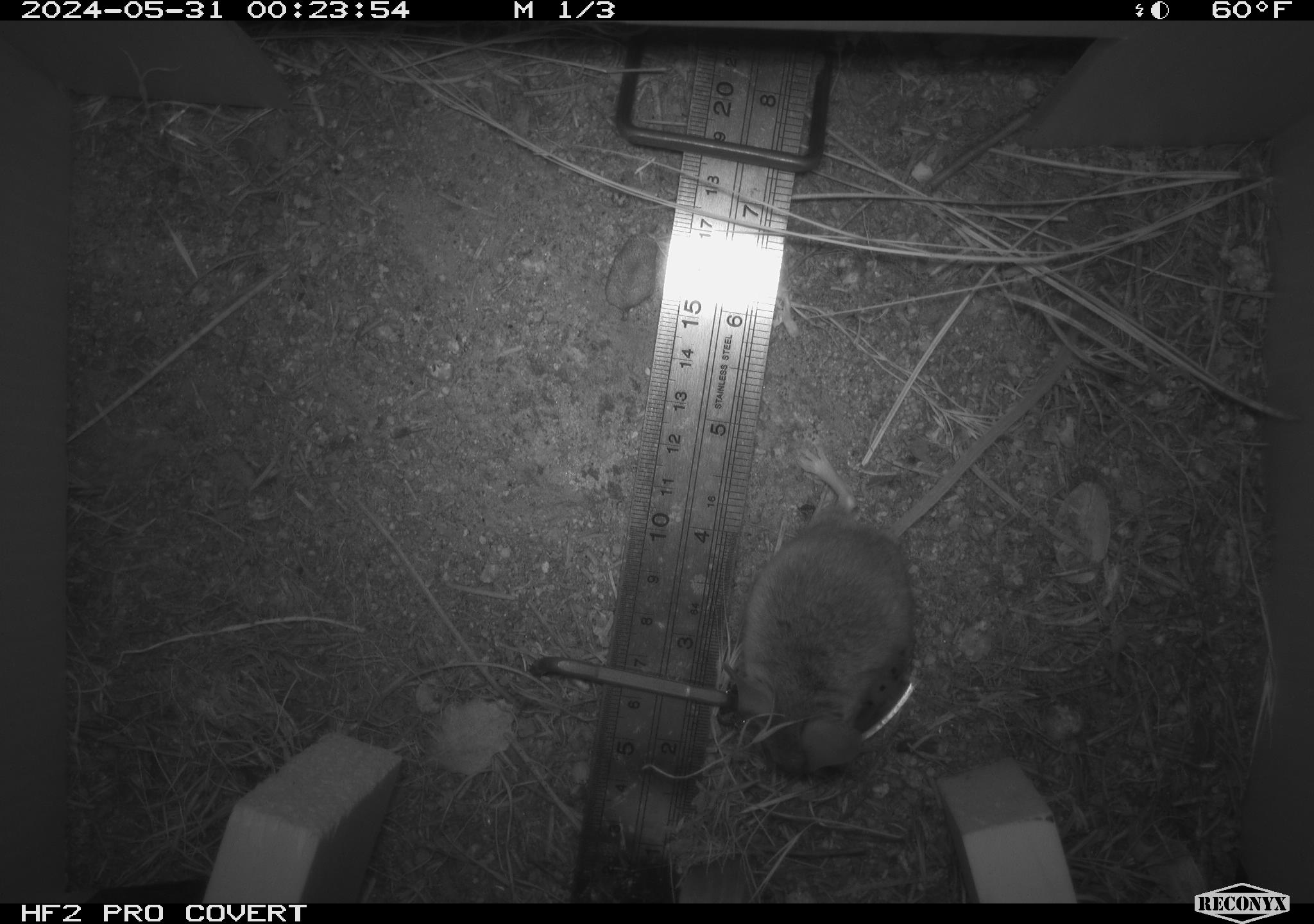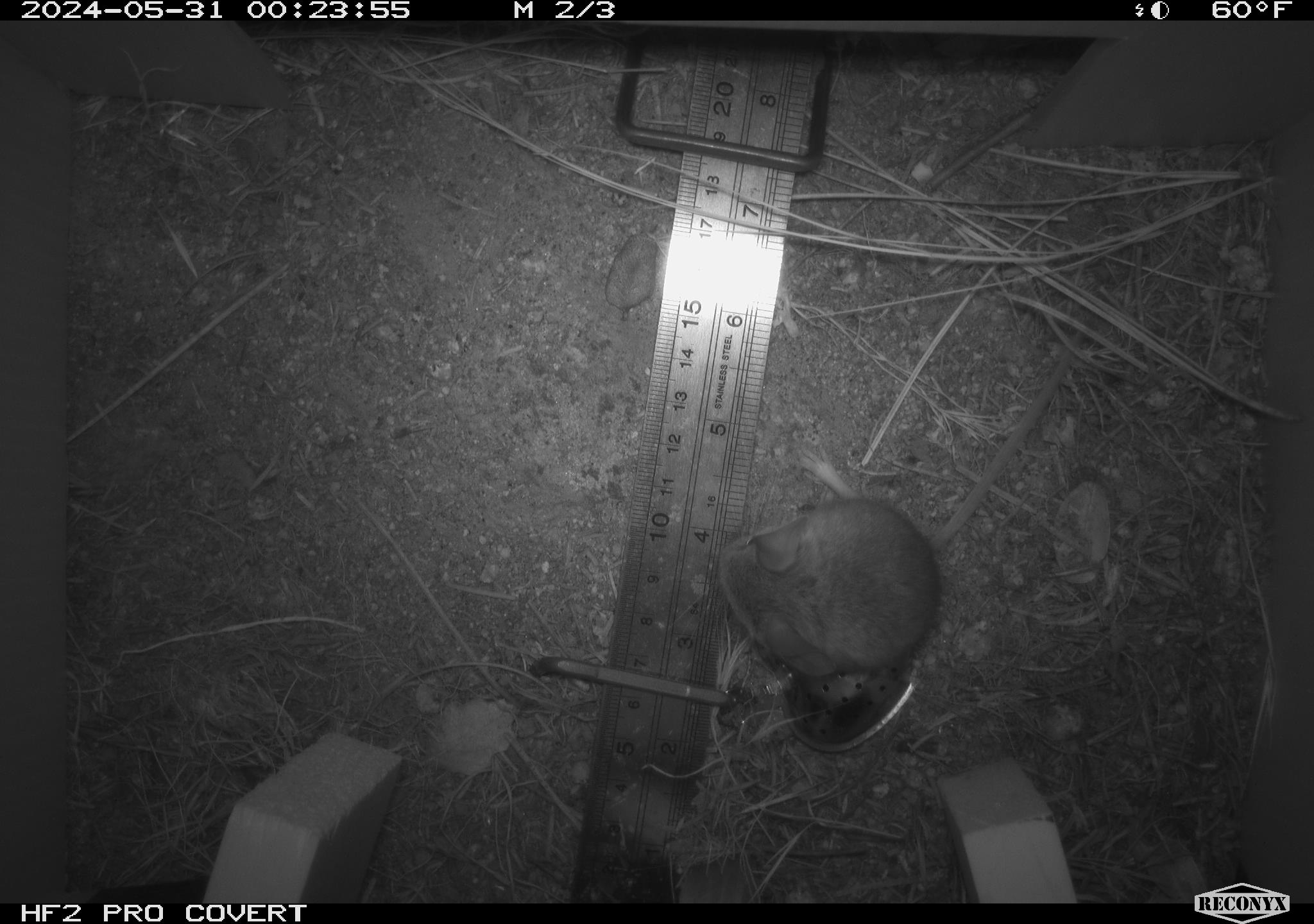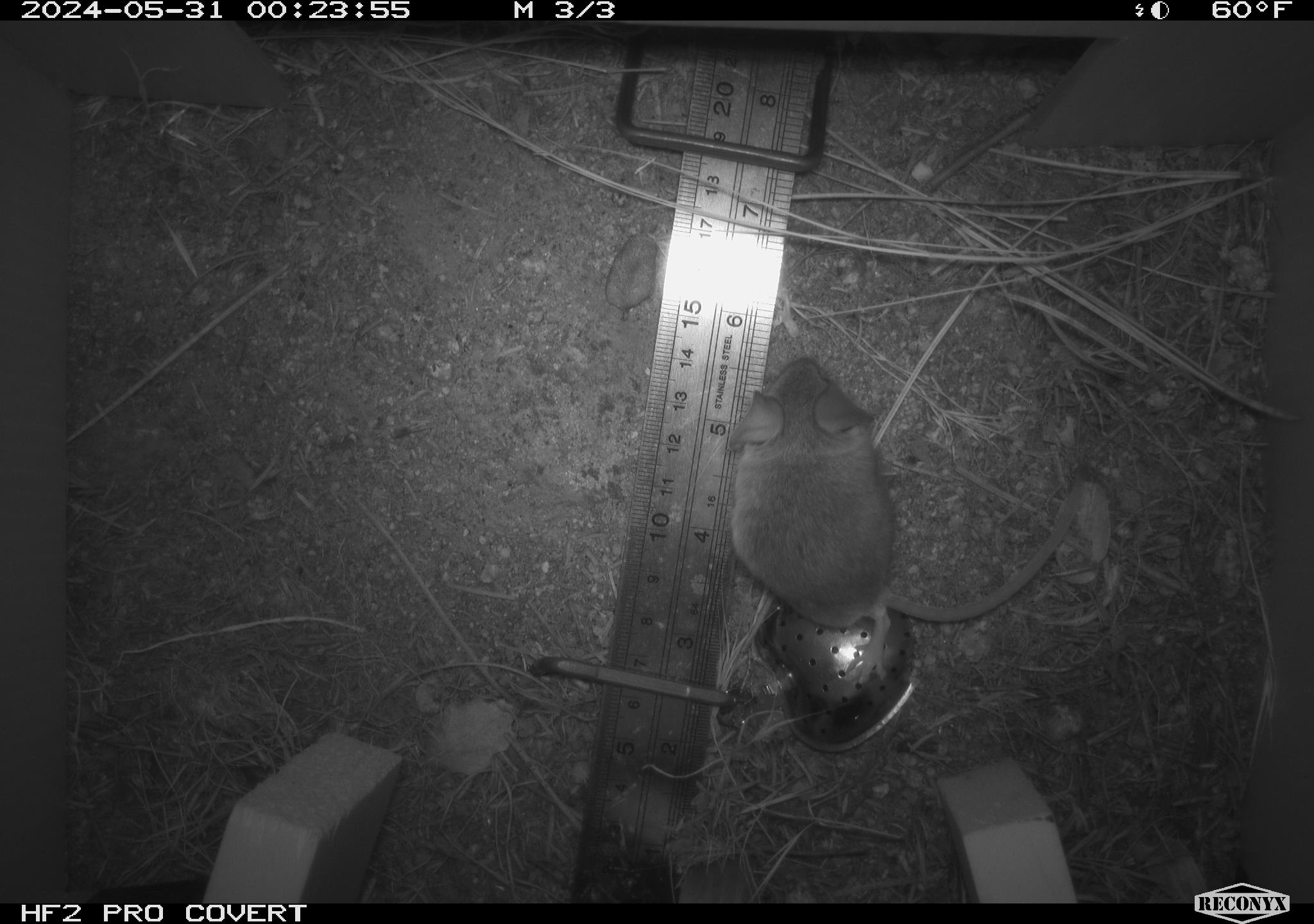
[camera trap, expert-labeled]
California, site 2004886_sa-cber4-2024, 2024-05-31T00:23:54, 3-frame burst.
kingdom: Animalia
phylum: Chordata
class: Mammalia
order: Rodentia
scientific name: Rodentia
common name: mouse species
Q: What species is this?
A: Mouse species (Rodentia).